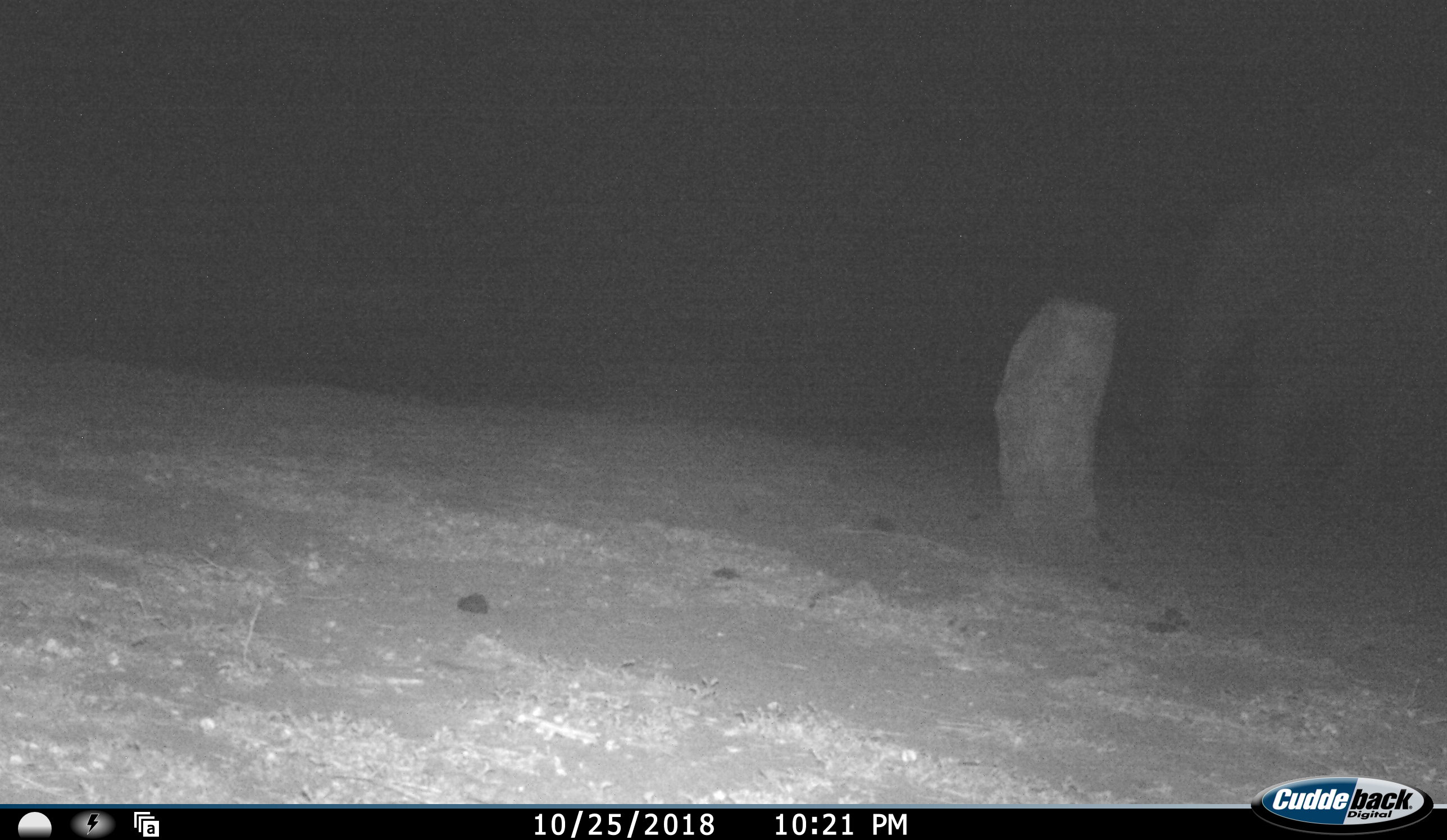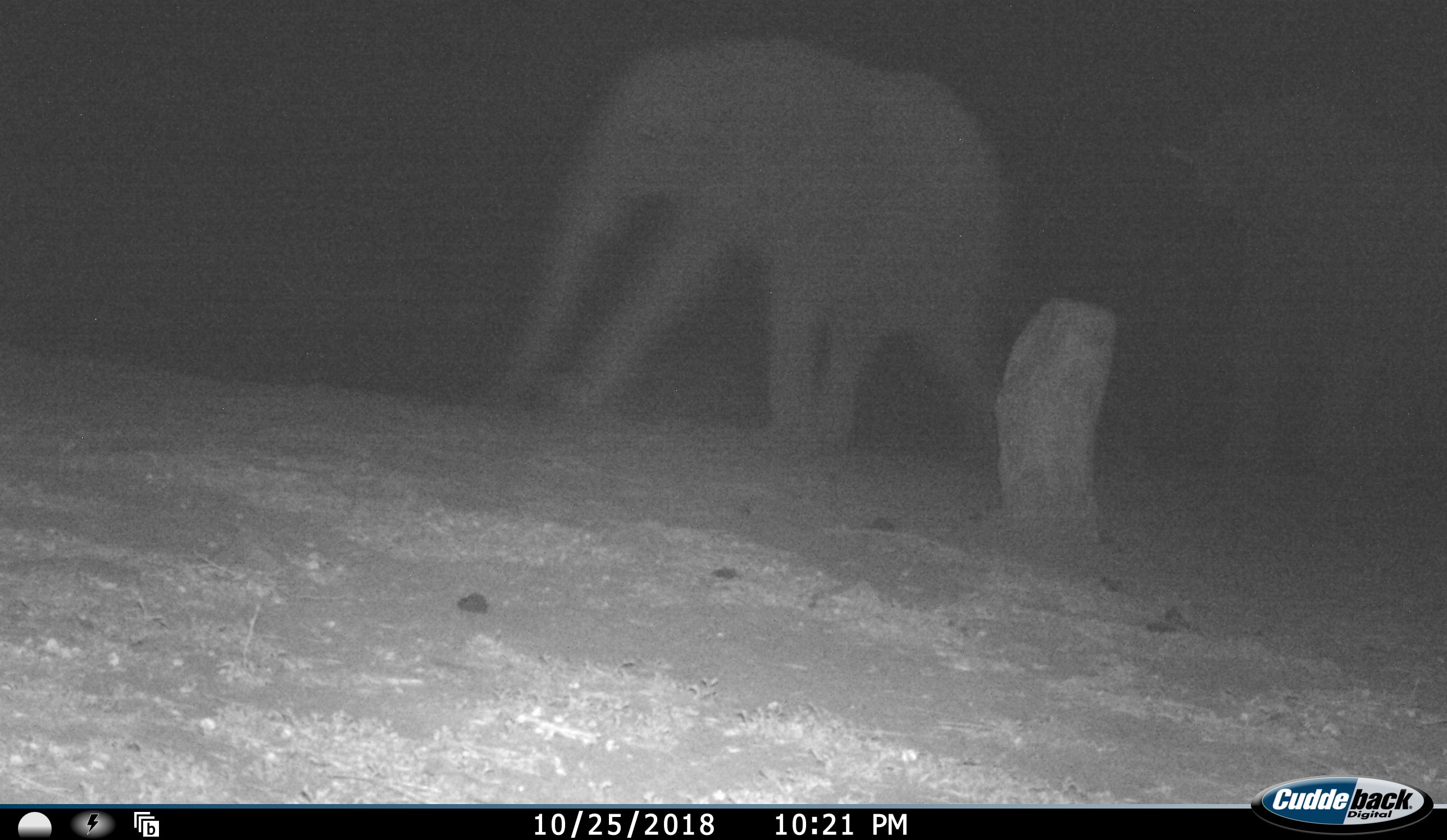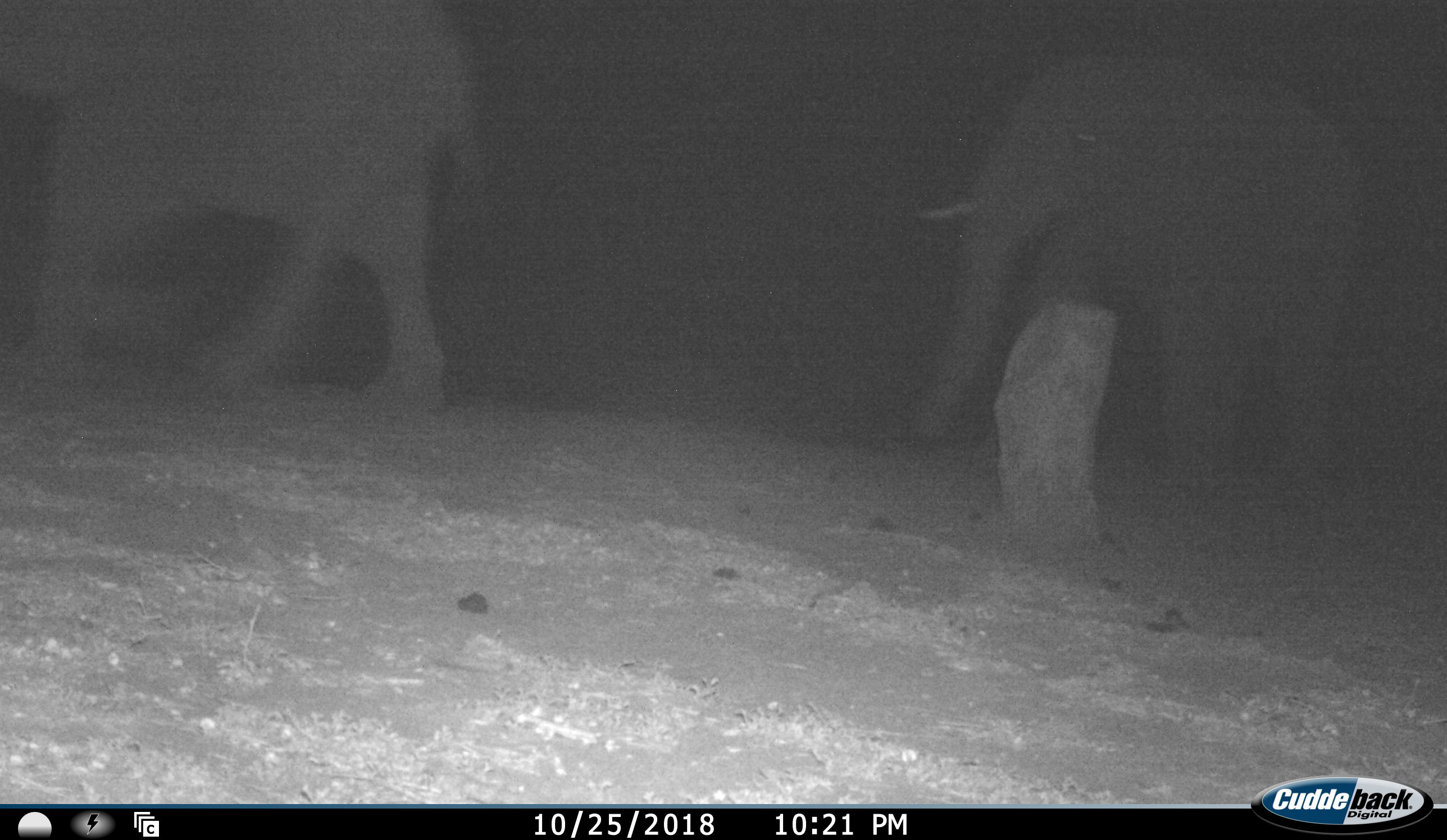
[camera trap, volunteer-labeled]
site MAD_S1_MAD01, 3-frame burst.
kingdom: Animalia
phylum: Chordata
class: Mammalia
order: Proboscidea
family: Elephantidae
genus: Loxodonta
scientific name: Loxodonta africana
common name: african bush elephant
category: elephant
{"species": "elephant (african bush elephant) (Loxodonta africana)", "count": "2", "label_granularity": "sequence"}